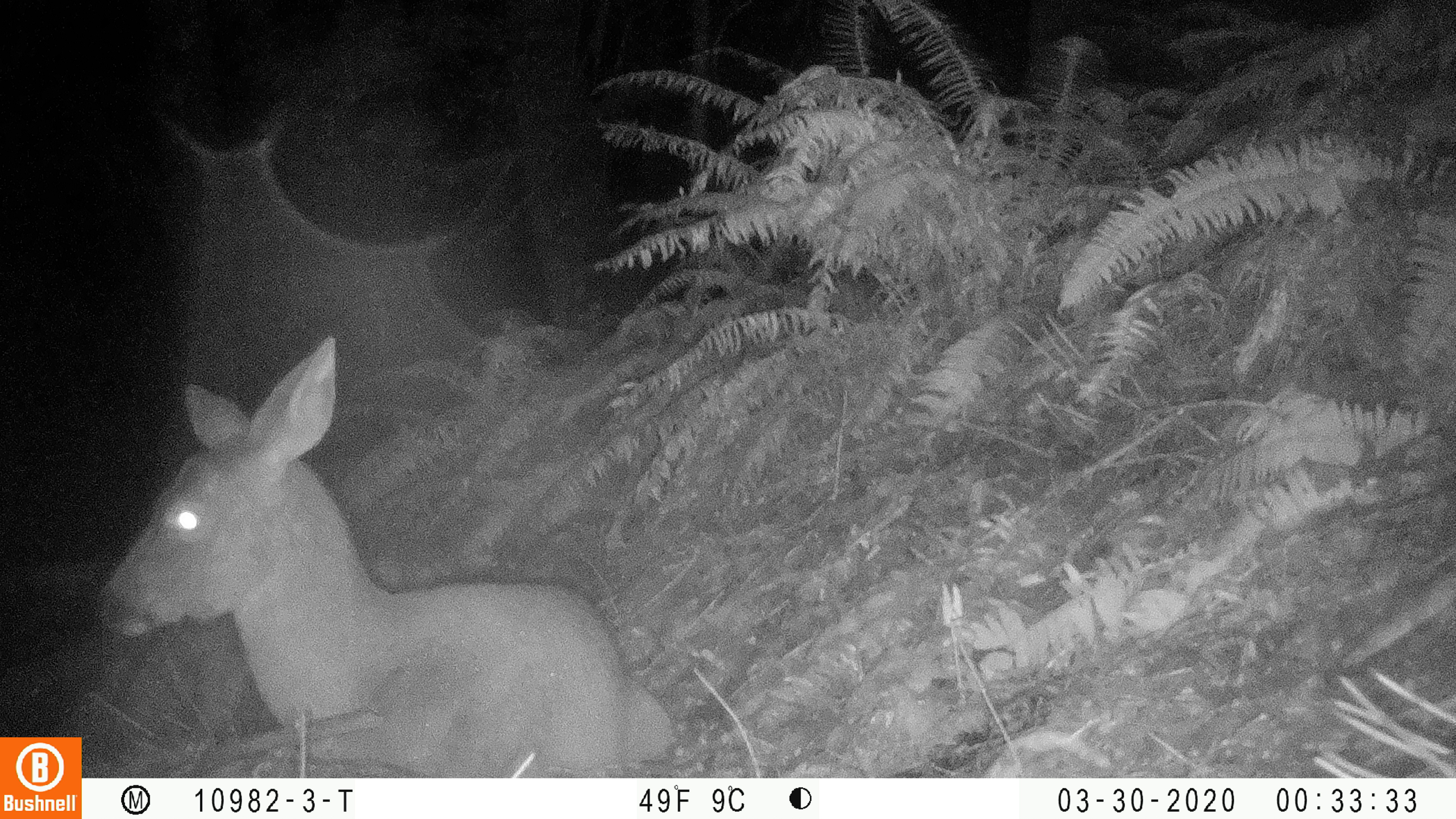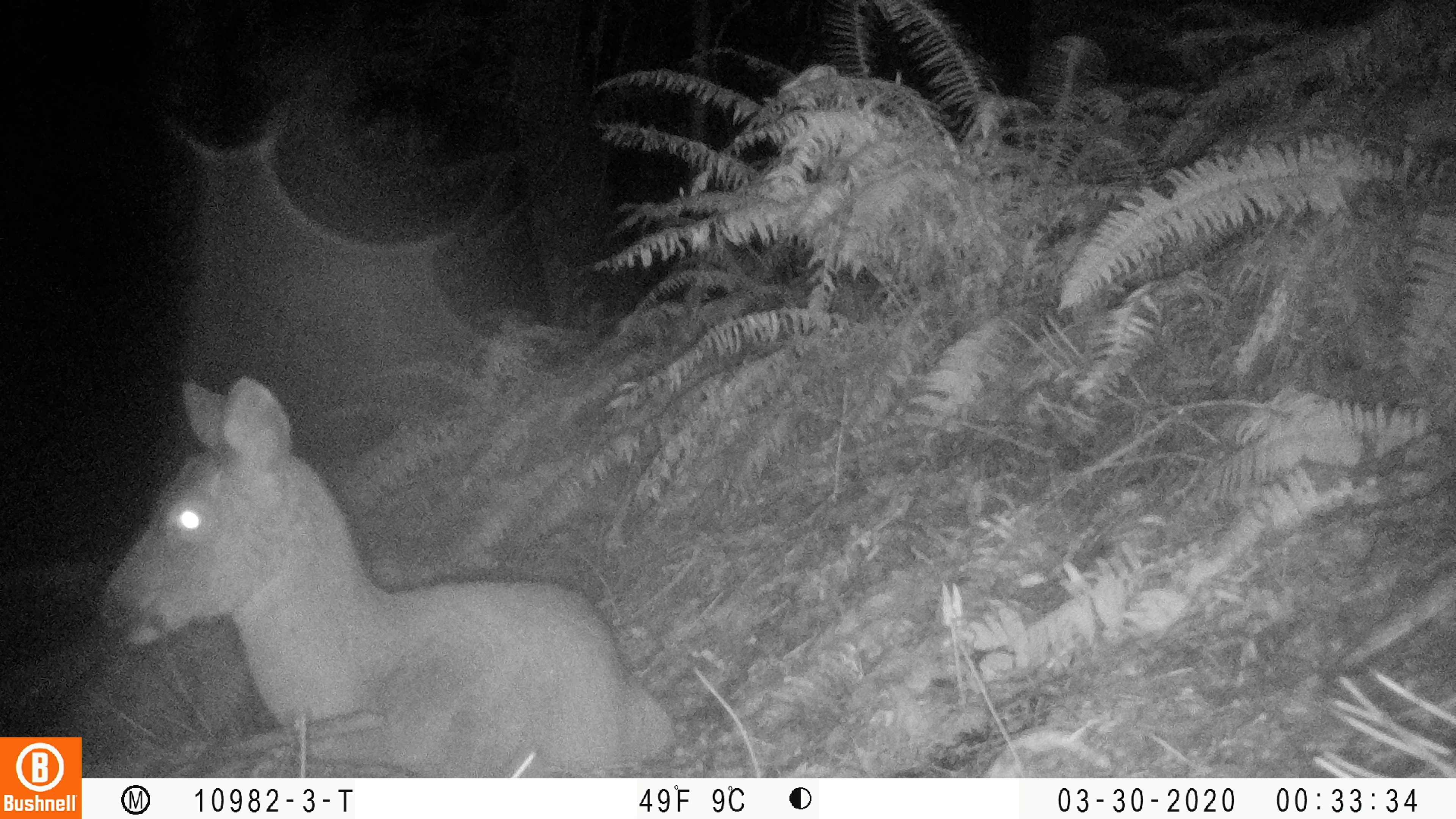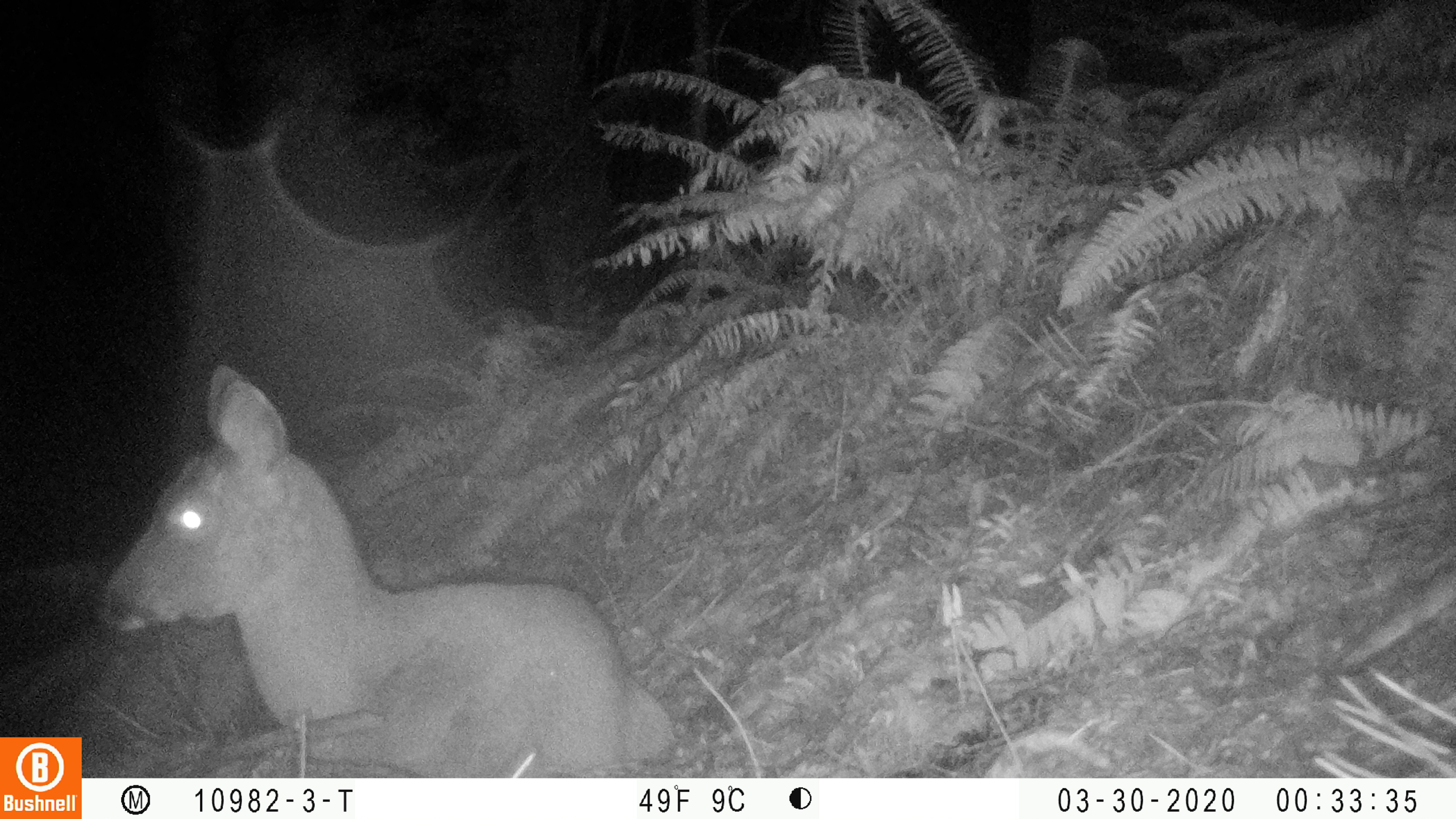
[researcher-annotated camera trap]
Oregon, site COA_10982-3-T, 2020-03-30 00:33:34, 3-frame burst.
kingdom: Animalia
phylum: Chordata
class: Mammalia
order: Artiodactyla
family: Cervidae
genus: Odocoileus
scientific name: Odocoileus hemionus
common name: black-tailed deer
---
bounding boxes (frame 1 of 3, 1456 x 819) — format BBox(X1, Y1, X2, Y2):
black-tailed deer: BBox(91, 328, 681, 768)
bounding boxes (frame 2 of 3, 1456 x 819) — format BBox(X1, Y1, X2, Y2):
black-tailed deer: BBox(93, 365, 677, 768)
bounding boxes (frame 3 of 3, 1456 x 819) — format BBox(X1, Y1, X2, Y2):
black-tailed deer: BBox(90, 355, 681, 770)